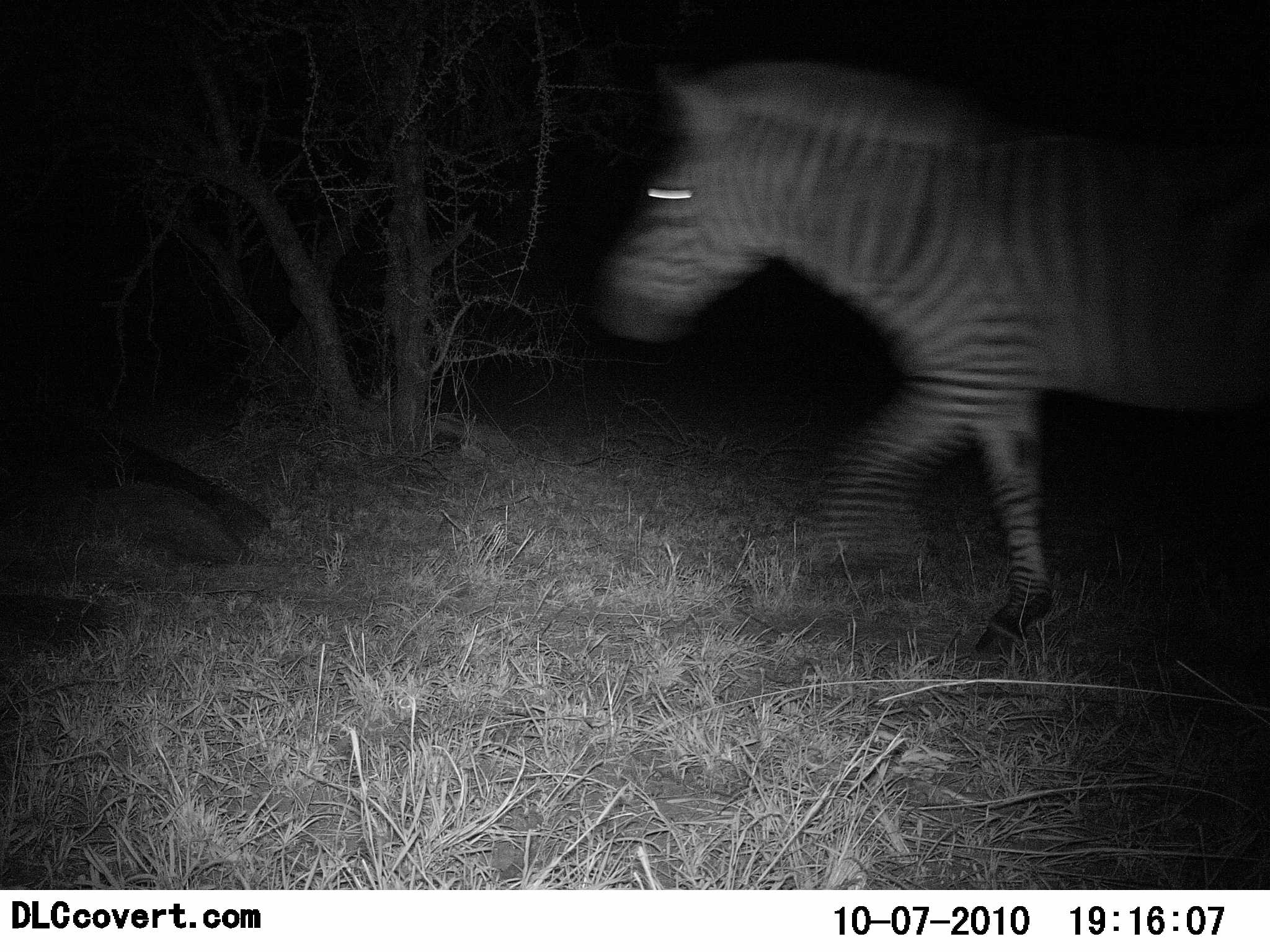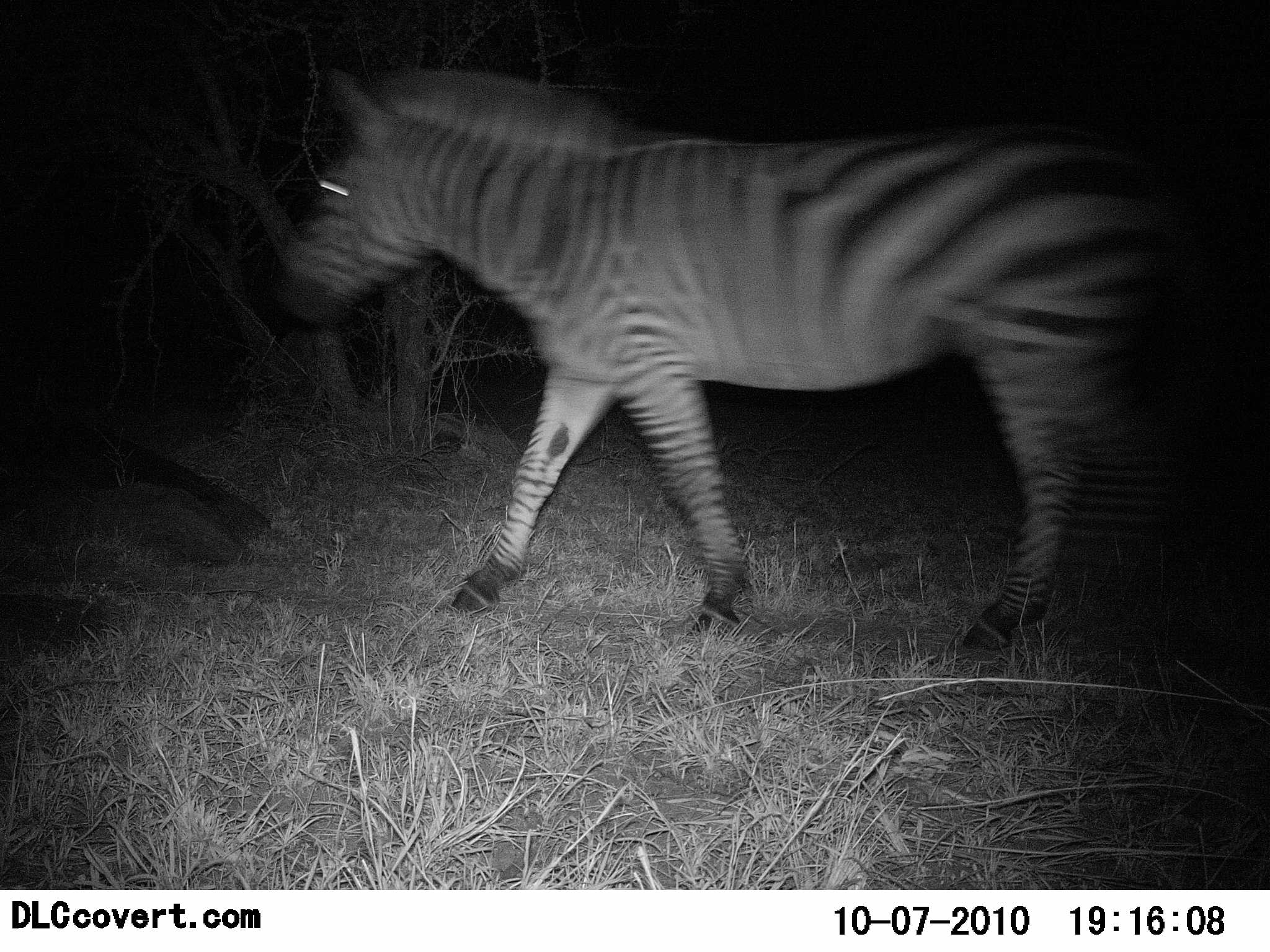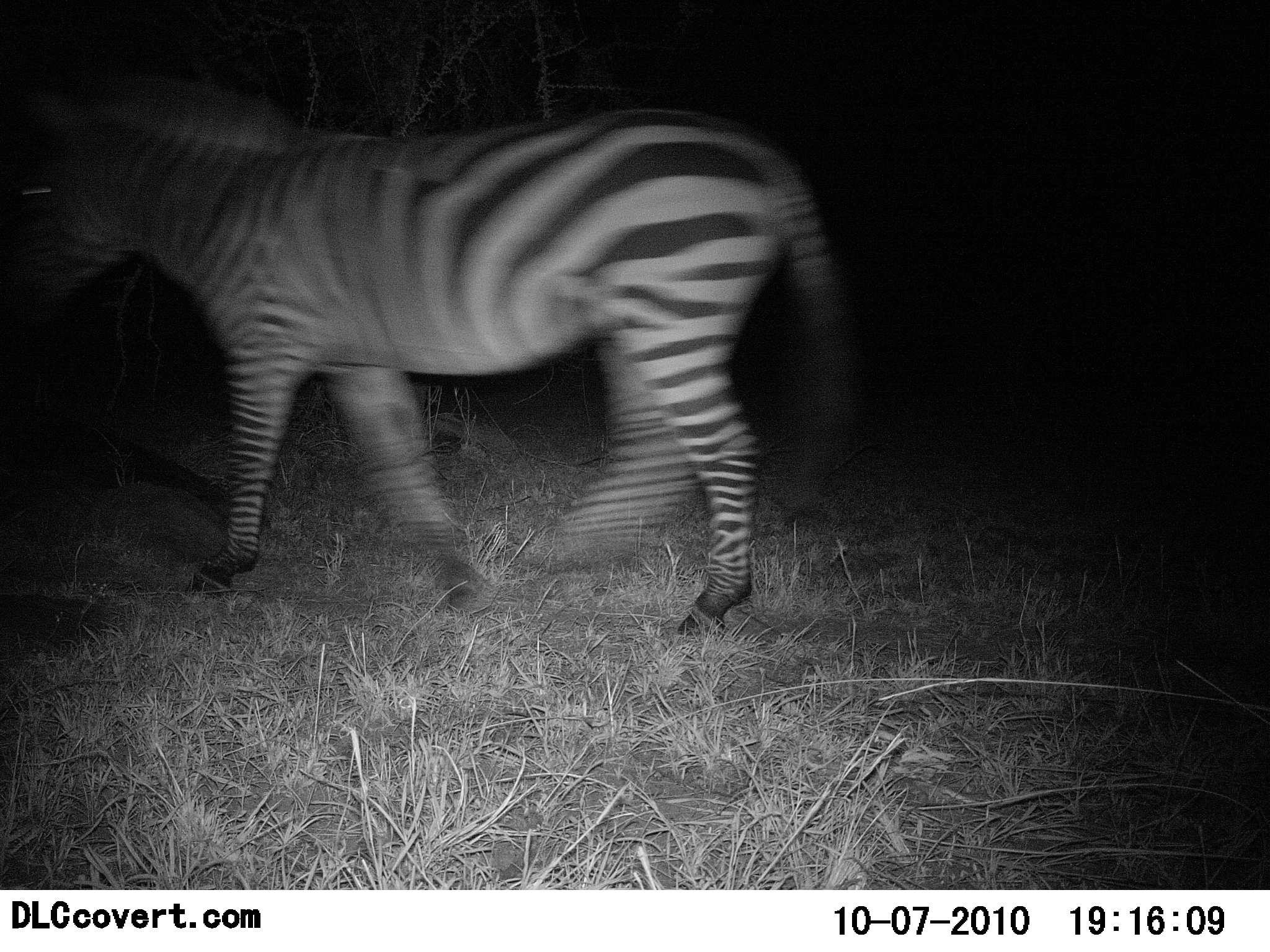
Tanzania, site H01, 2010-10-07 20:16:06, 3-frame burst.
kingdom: Animalia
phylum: Chordata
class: Mammalia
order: Perissodactyla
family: Equidae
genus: Equus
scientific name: Equus quagga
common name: plains zebra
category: zebra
Zebra (plains zebra) (Equus quagga), count 1. Behavior (volunteer vote fractions): standing 6%, resting 0%, moving 100%, interacting 0%. Young present (vote fraction): 0%. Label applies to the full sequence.